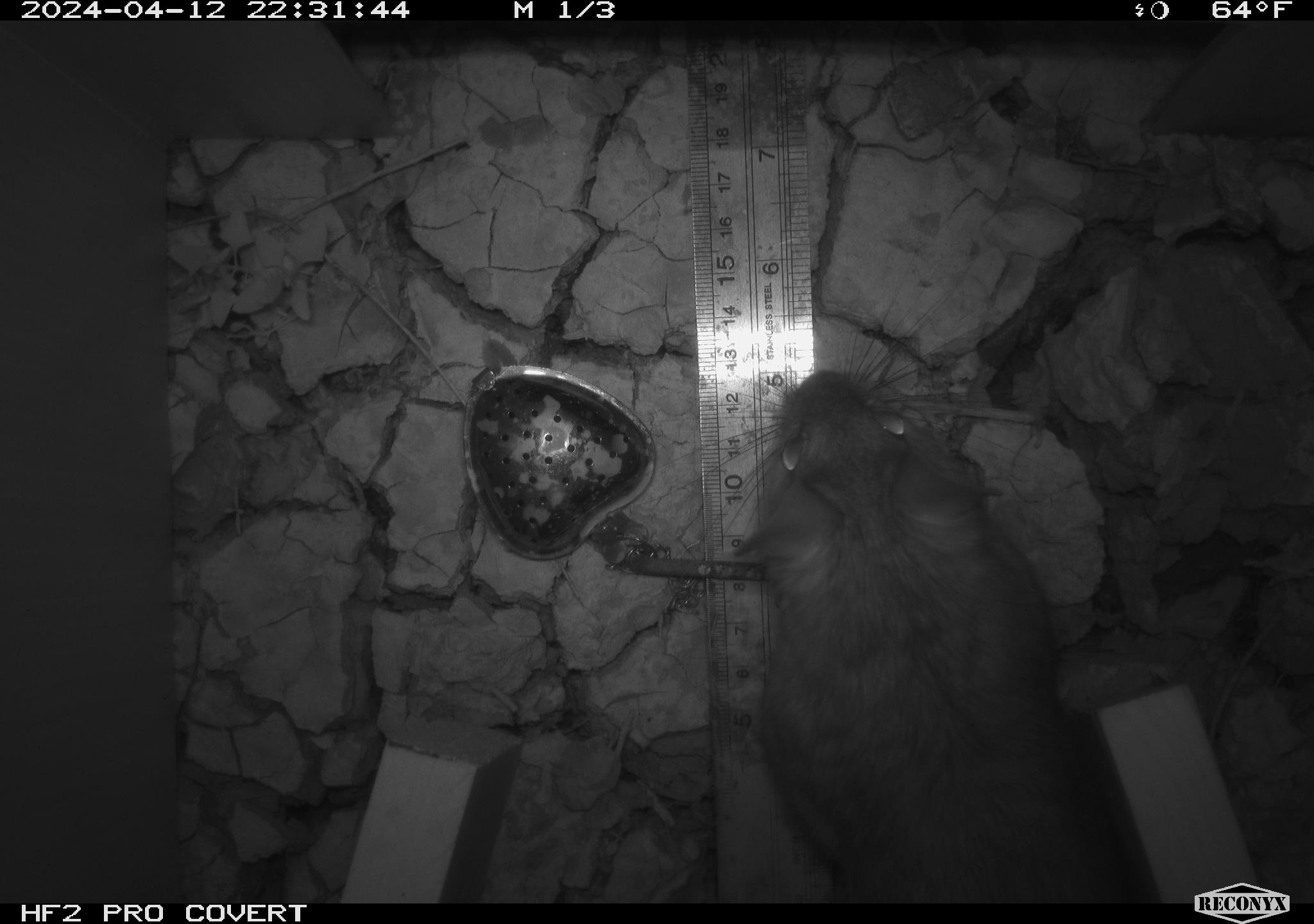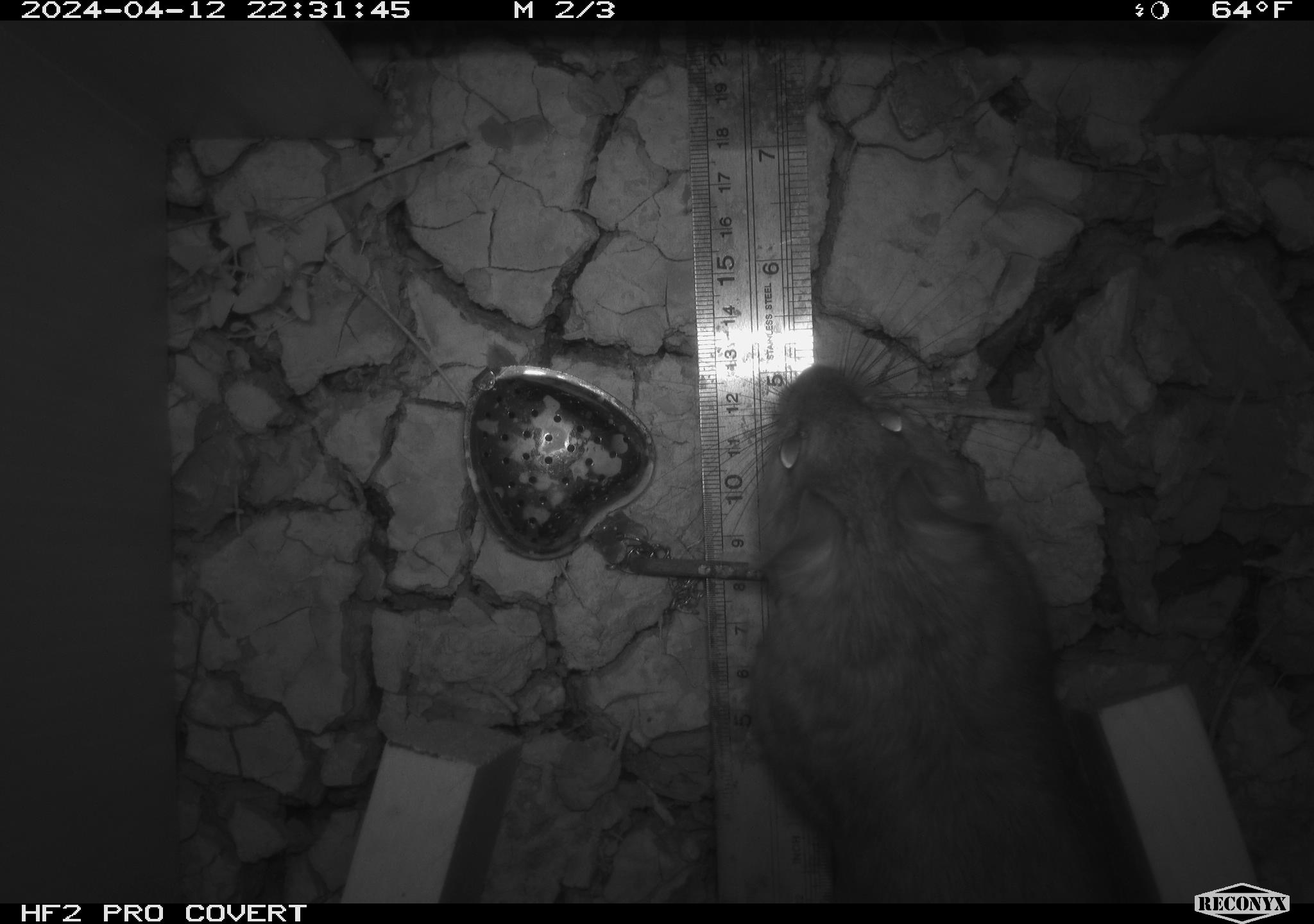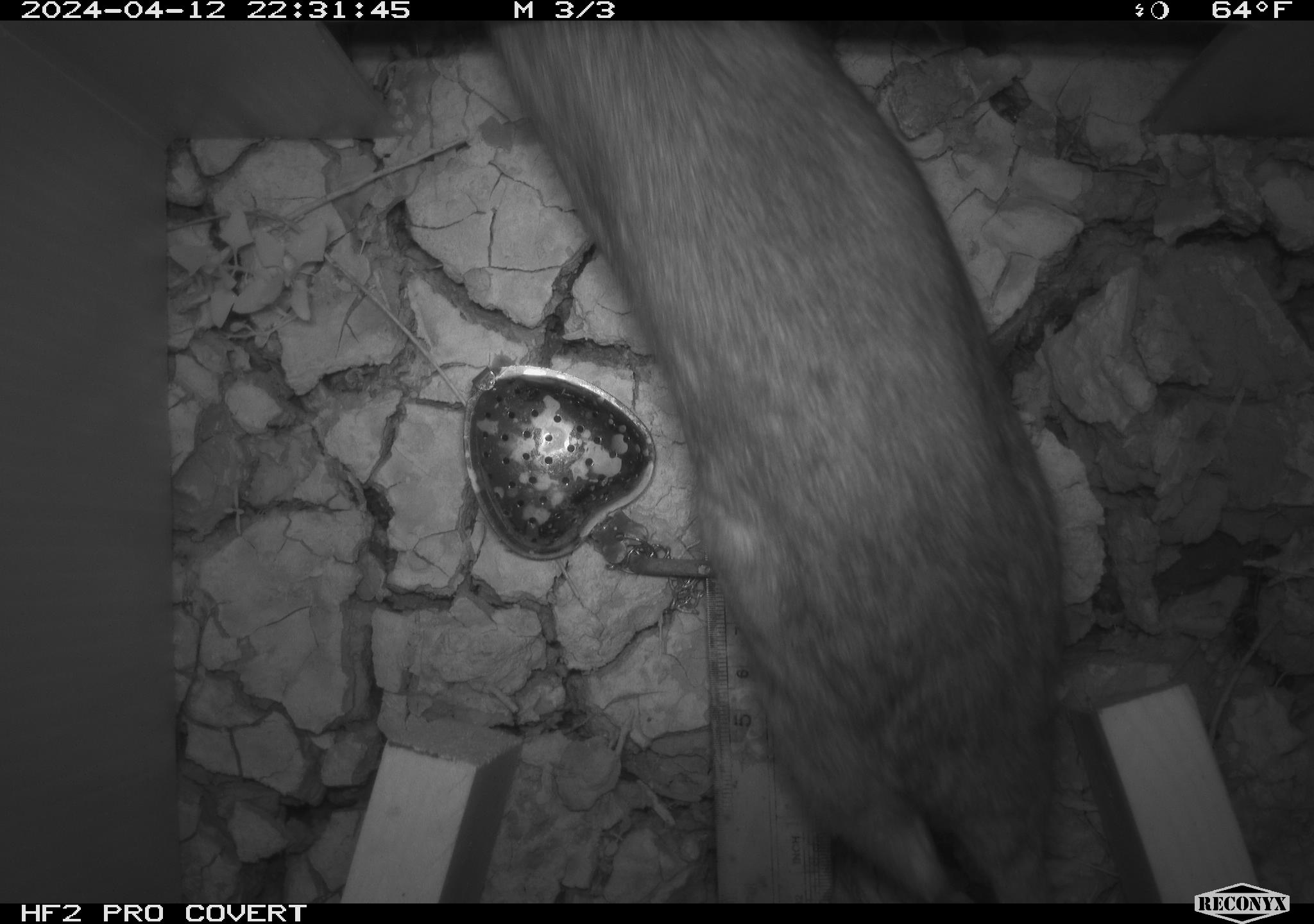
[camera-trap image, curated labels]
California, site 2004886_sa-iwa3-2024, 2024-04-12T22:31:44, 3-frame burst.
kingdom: Animalia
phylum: Chordata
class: Mammalia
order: Rodentia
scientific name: Rodentia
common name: woodrat or rat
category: woodrat or rat species